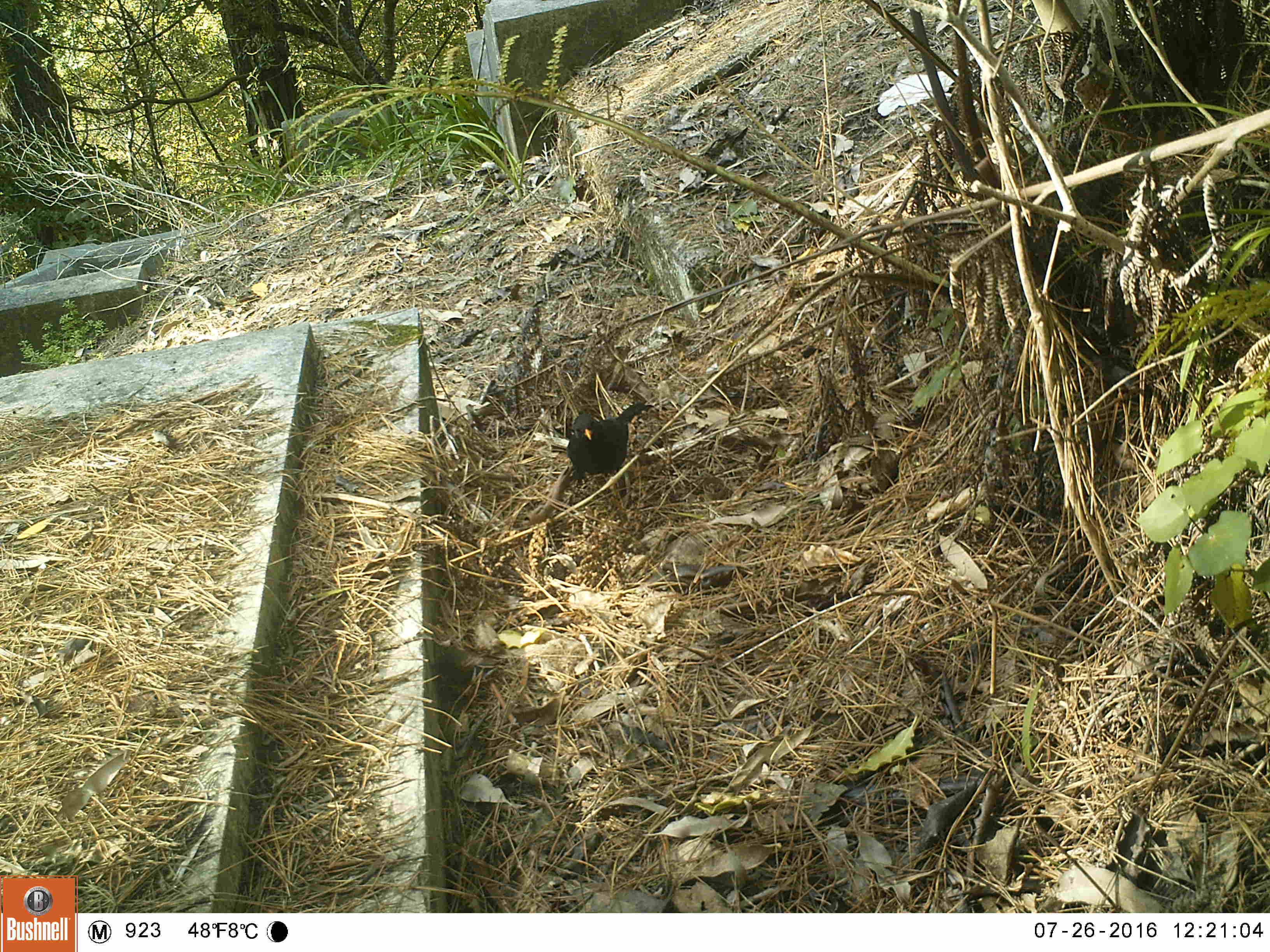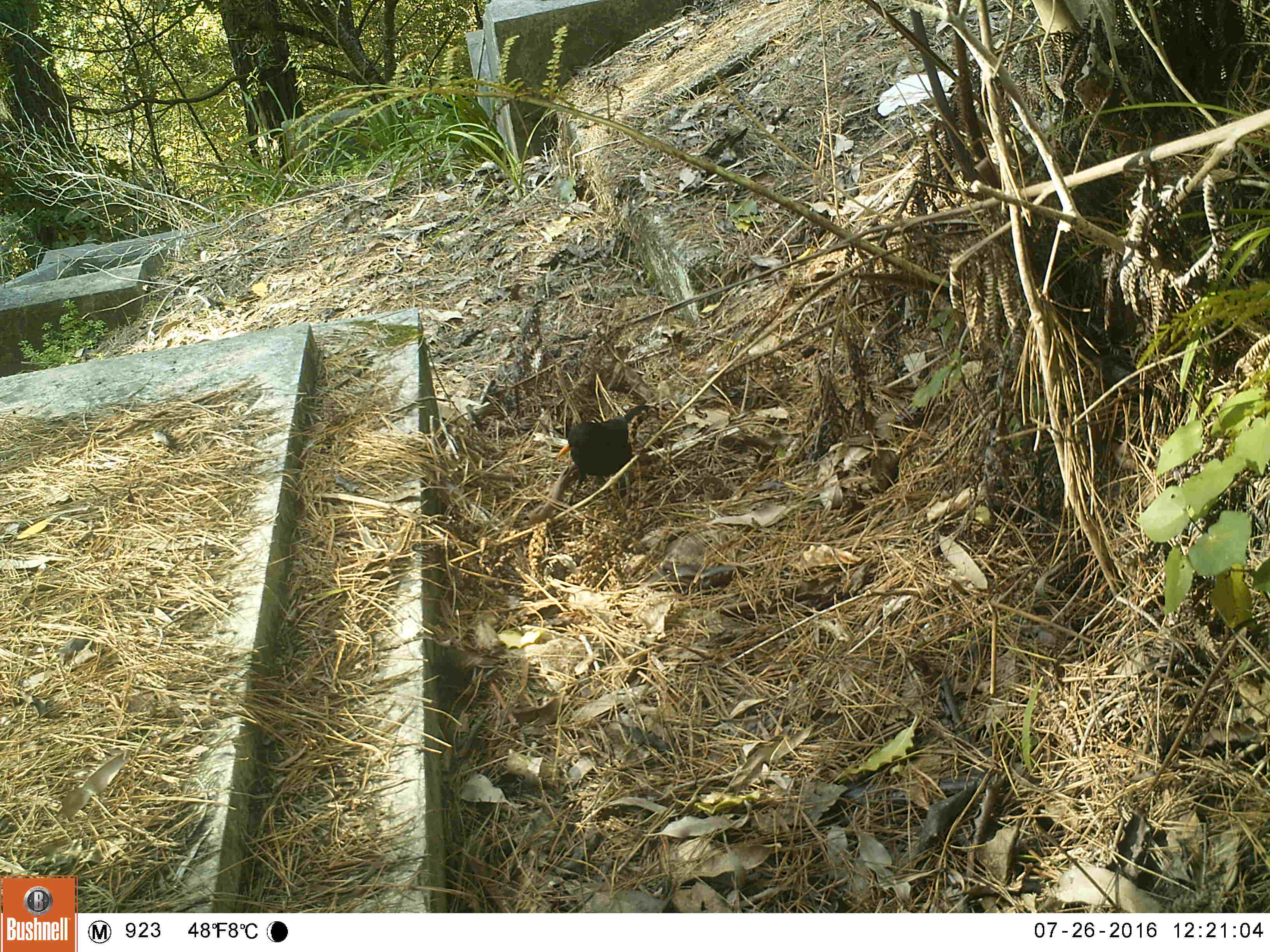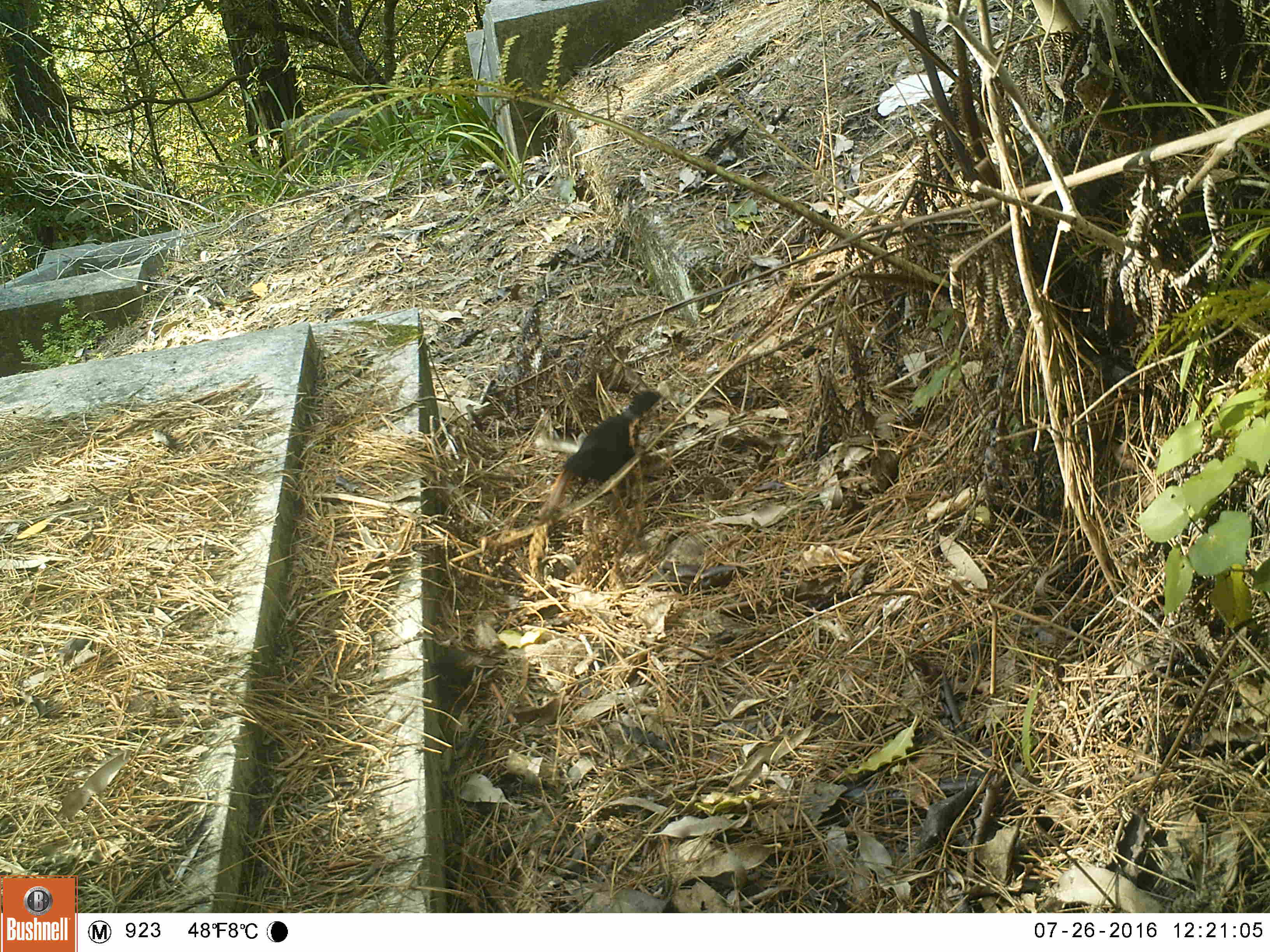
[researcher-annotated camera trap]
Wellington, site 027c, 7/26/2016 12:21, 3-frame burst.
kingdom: Animalia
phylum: Chordata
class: Aves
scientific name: Aves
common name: bird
Bird (Aves).